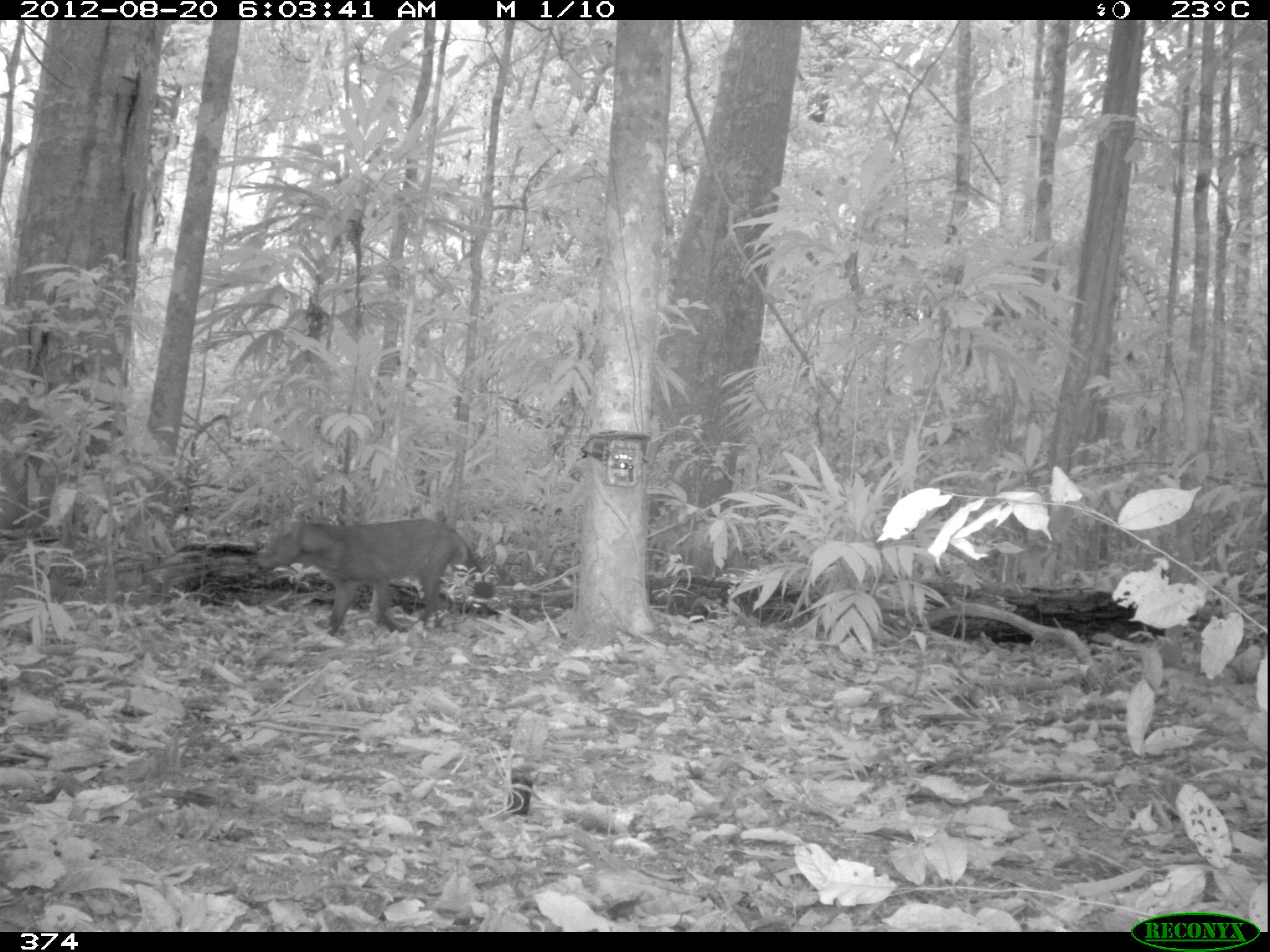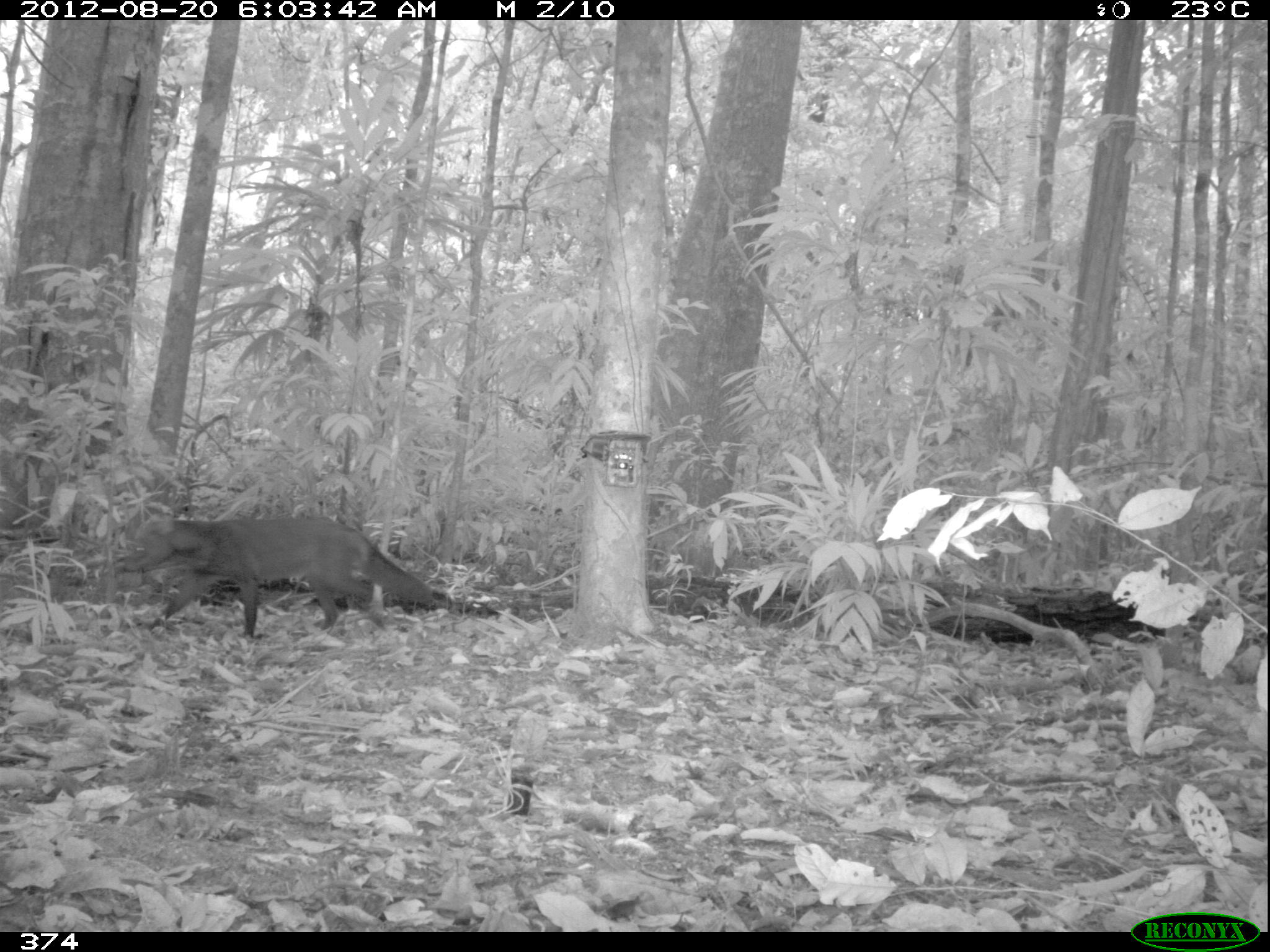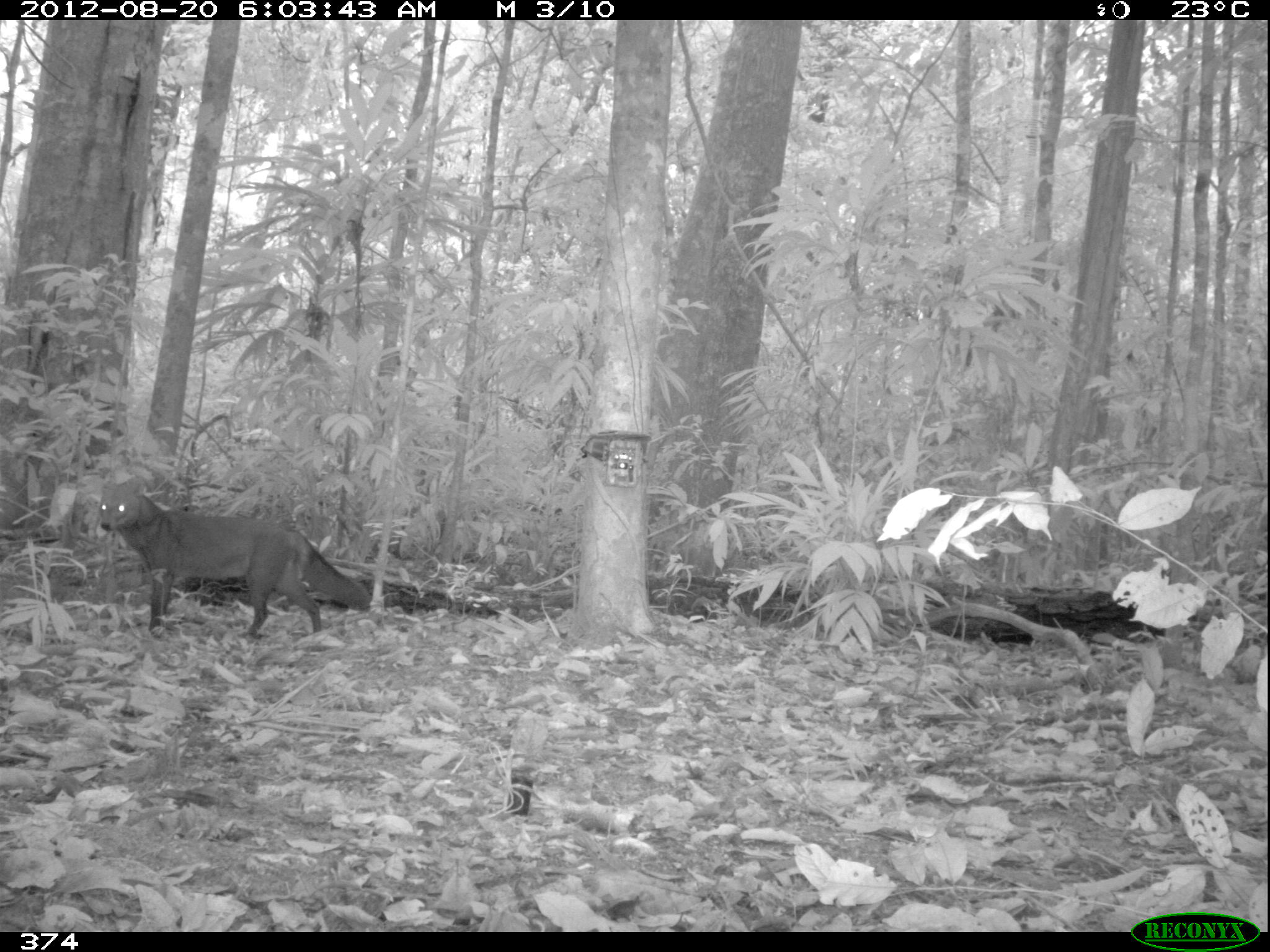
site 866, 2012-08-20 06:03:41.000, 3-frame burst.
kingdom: Animalia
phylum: Chordata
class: Mammalia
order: Carnivora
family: Canidae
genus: Atelocynus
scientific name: Atelocynus microtis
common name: short-eared dog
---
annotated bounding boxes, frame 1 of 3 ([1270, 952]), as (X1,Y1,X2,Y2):
atelocynus microtis: (257,516,494,635)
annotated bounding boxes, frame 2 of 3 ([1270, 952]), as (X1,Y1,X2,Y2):
atelocynus microtis: (119,514,434,636)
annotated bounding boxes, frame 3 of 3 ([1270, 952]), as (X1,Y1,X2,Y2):
atelocynus microtis: (95,472,372,643)